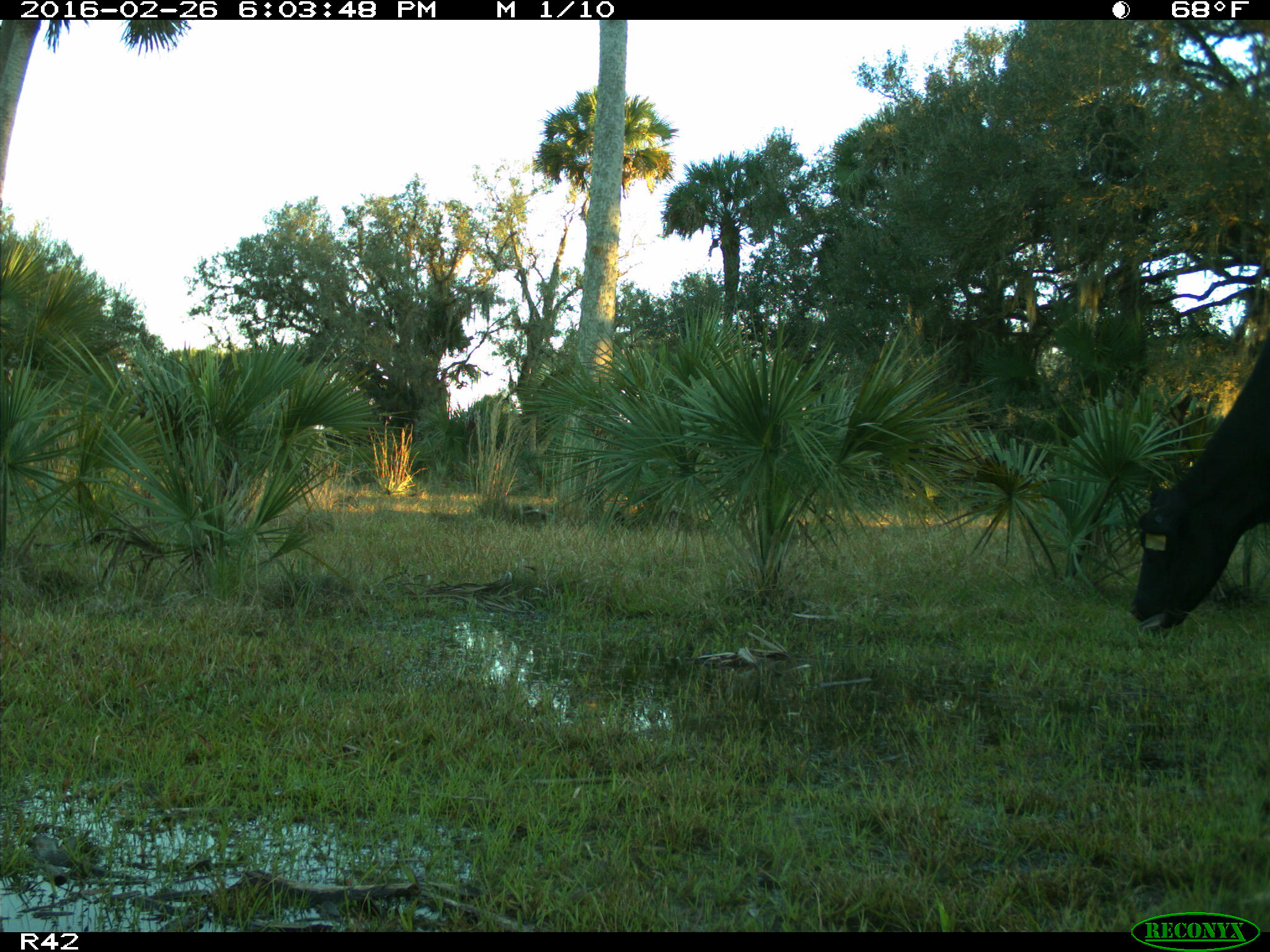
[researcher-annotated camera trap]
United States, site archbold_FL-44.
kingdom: Animalia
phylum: Chordata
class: Mammalia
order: Artiodactyla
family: Bovidae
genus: Bos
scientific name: Bos taurus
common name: domestic cow